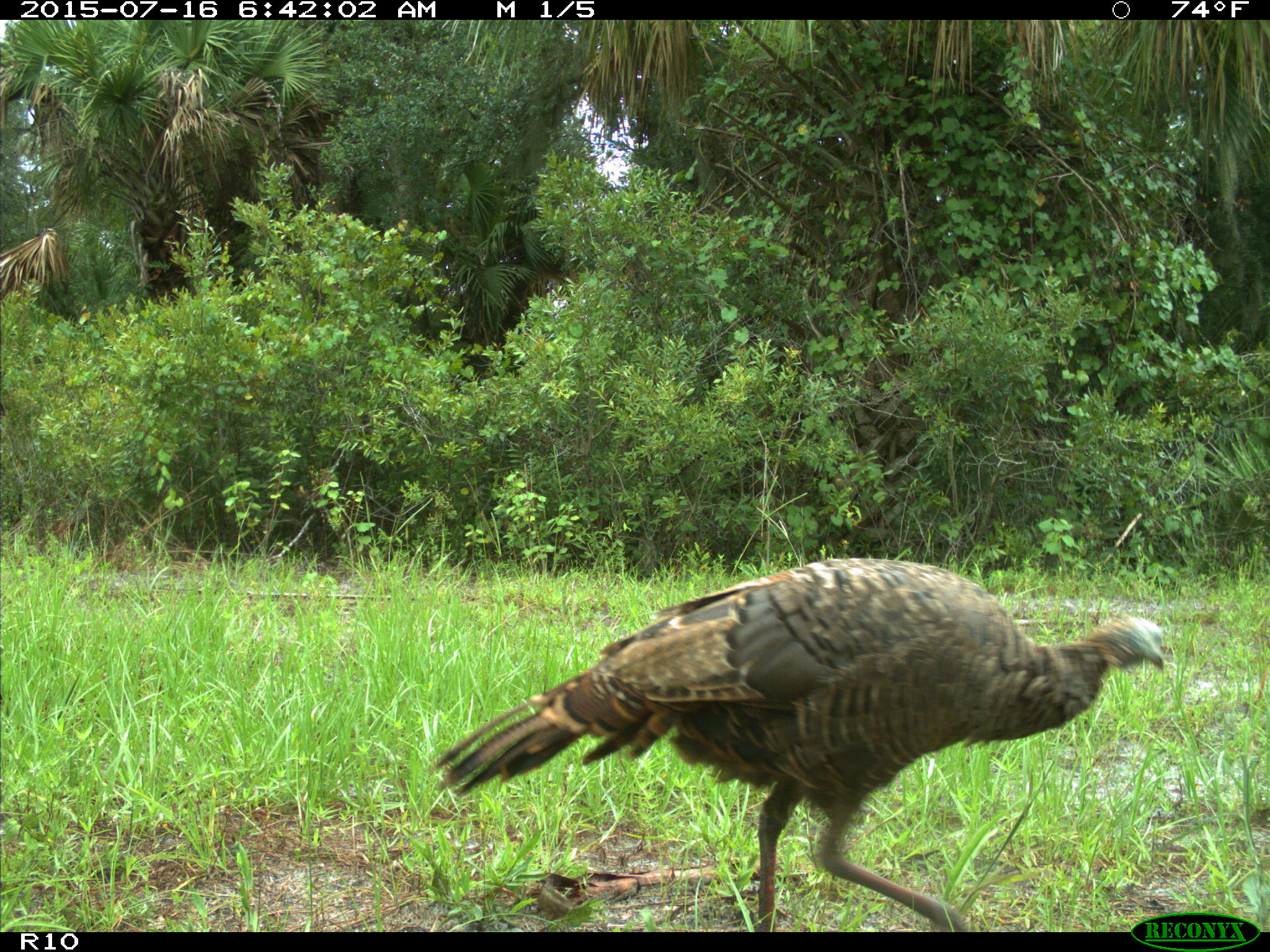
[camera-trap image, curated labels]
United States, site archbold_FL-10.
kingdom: Animalia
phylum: Chordata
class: Aves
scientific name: Aves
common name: birds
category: unidentified bird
Unidentified bird (birds) (Aves).